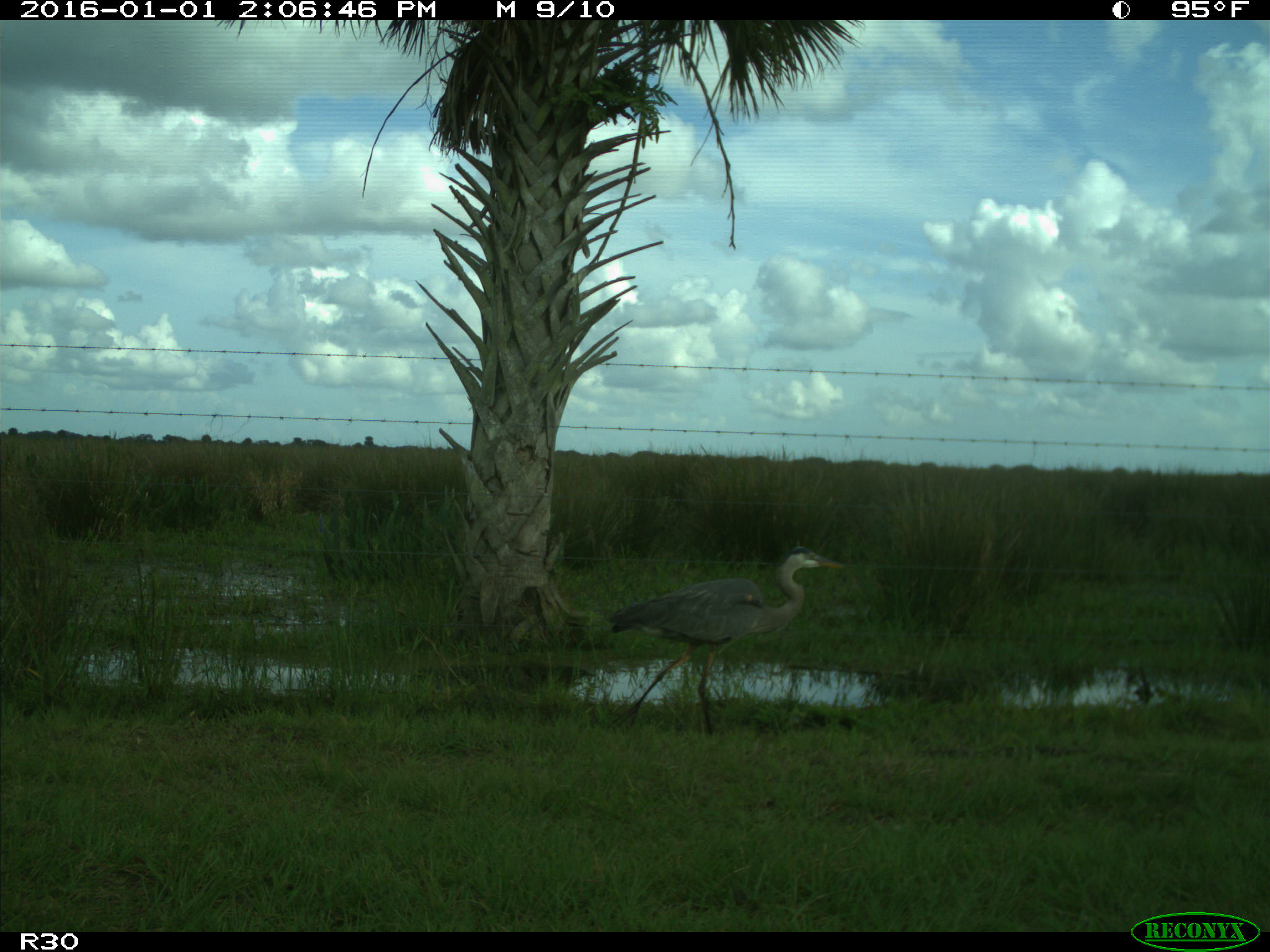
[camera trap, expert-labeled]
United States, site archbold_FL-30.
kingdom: Animalia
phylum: Chordata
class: Aves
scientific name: Aves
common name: birds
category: unidentified bird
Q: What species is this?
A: Unidentified bird (birds) (Aves).